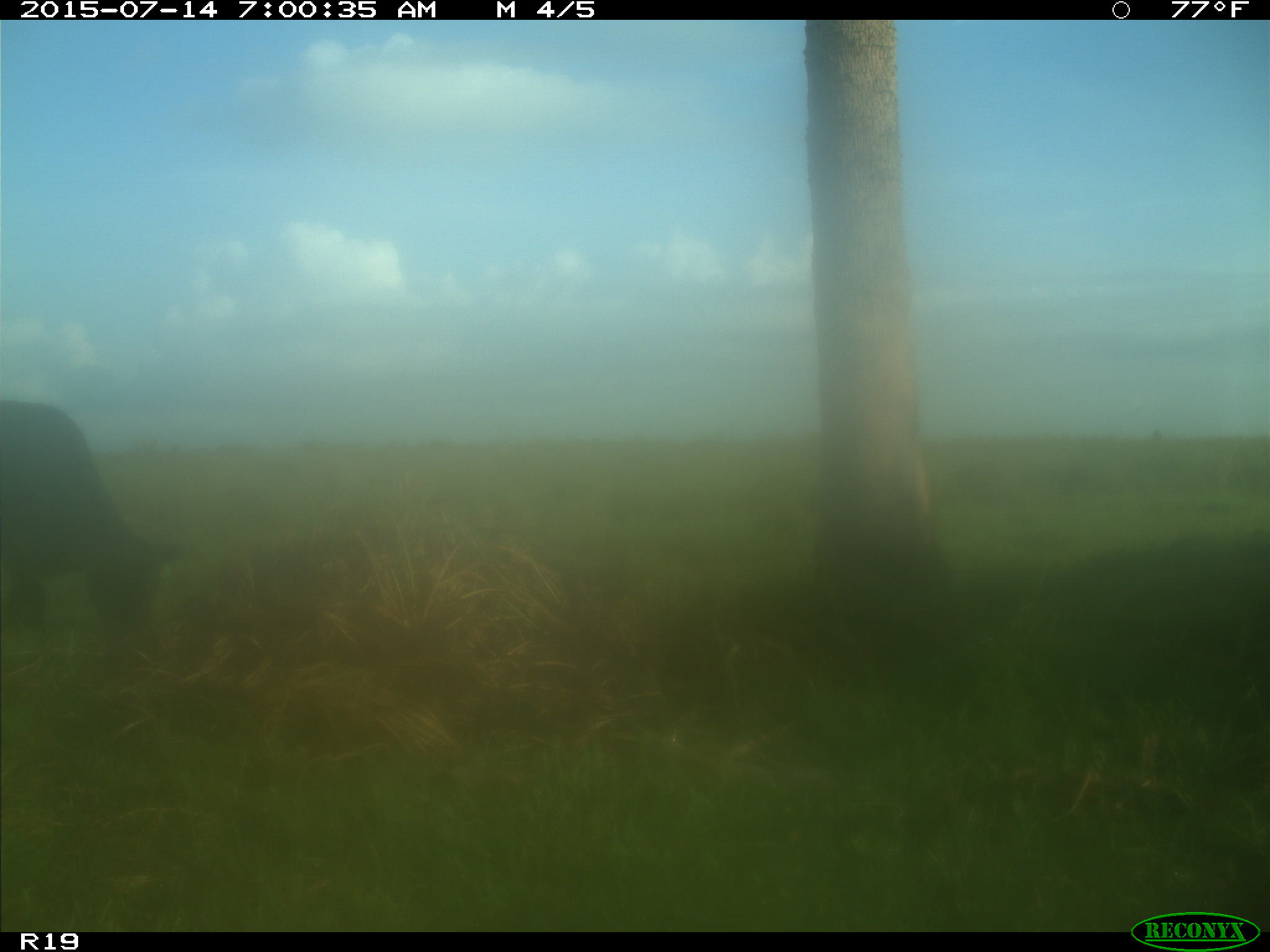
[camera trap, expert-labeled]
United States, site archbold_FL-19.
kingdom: Animalia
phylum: Chordata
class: Mammalia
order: Artiodactyla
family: Bovidae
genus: Bos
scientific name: Bos taurus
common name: domestic cow